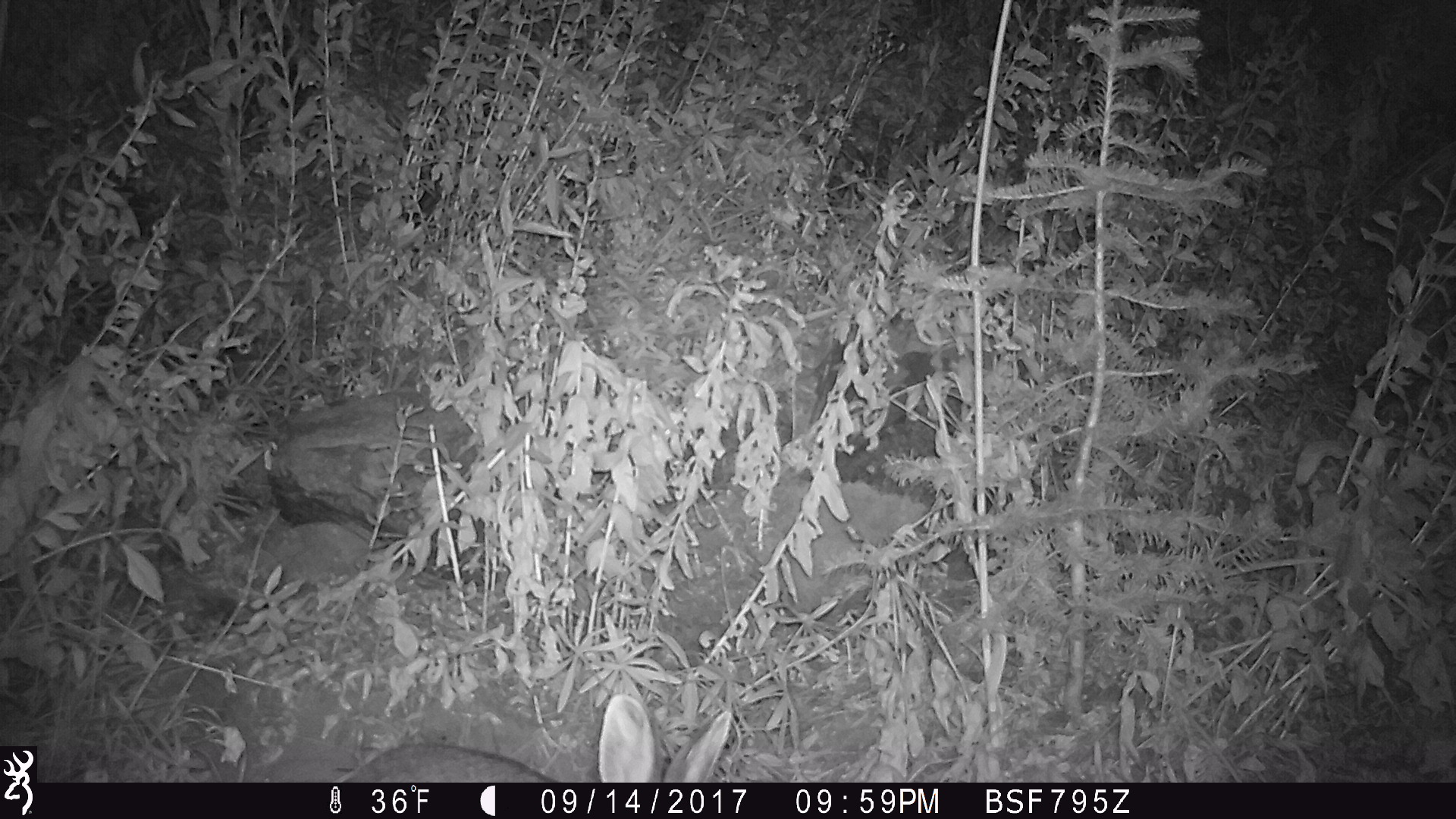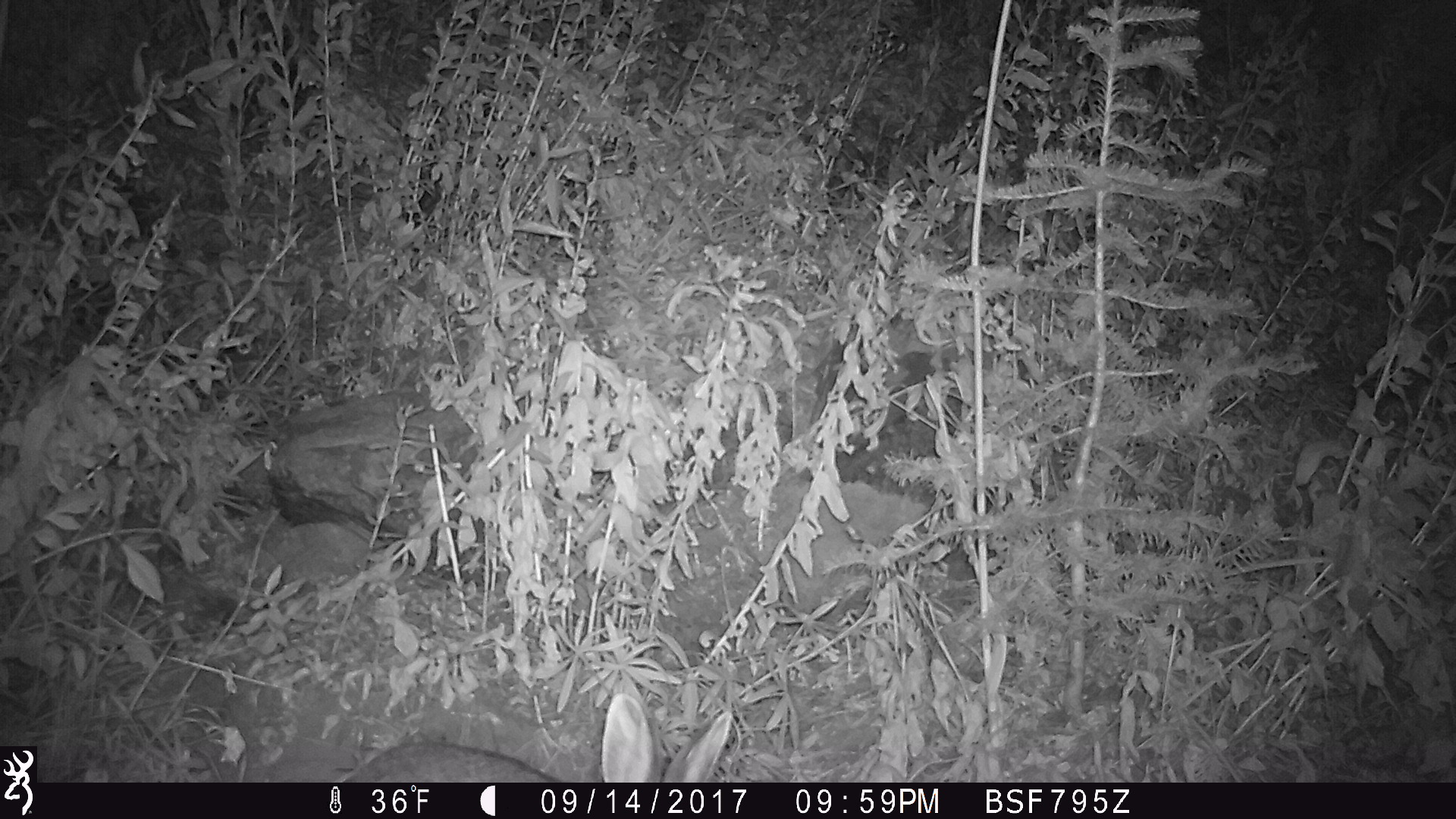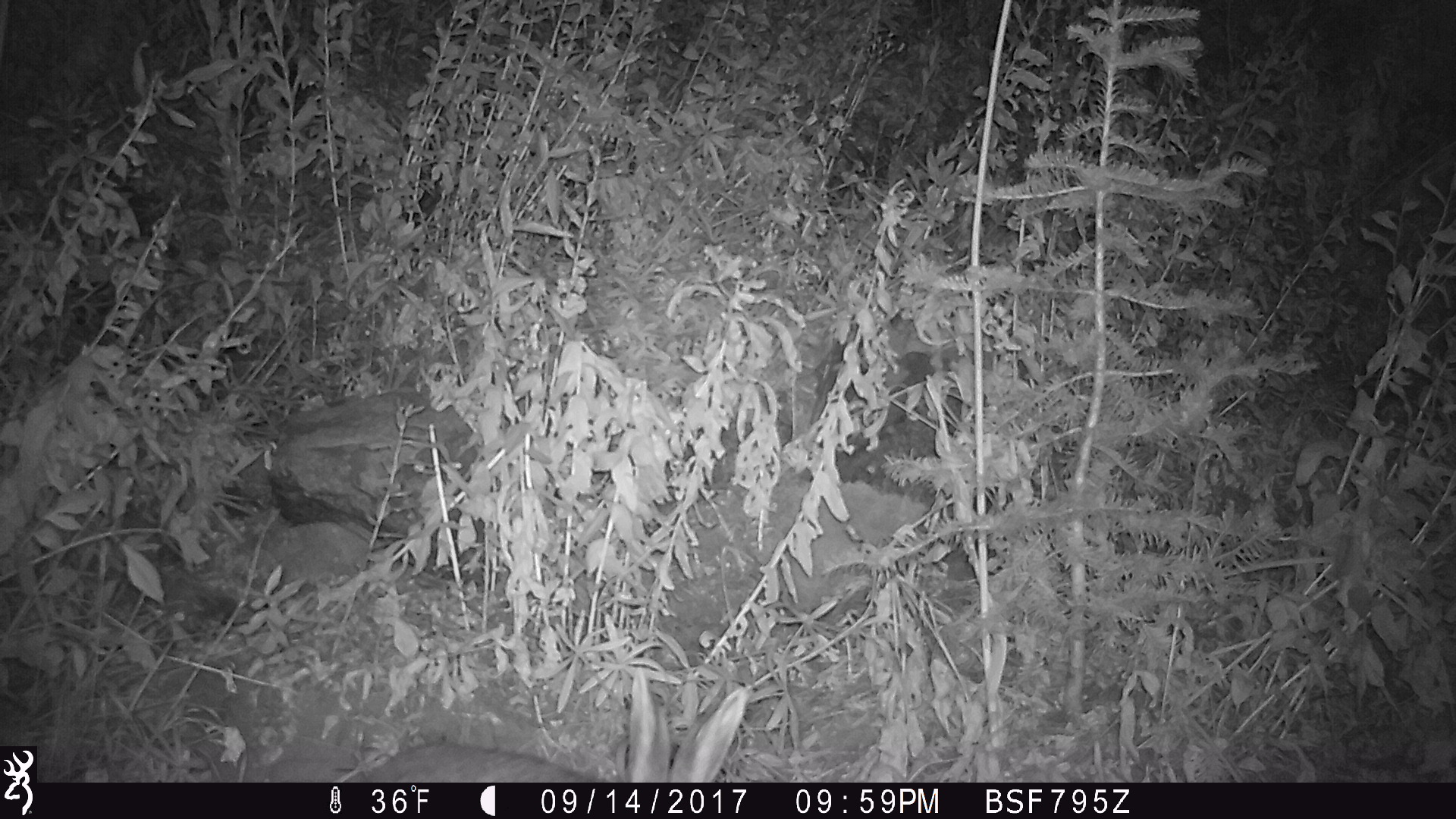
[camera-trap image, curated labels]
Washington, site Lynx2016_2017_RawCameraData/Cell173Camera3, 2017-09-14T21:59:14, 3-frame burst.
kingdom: Animalia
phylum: Chordata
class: Mammalia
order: Lagomorpha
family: Leporidae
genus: Lepus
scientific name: Lepus americanus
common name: snowshoe hare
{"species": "Lepus americanus (snowshoe hare)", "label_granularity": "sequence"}